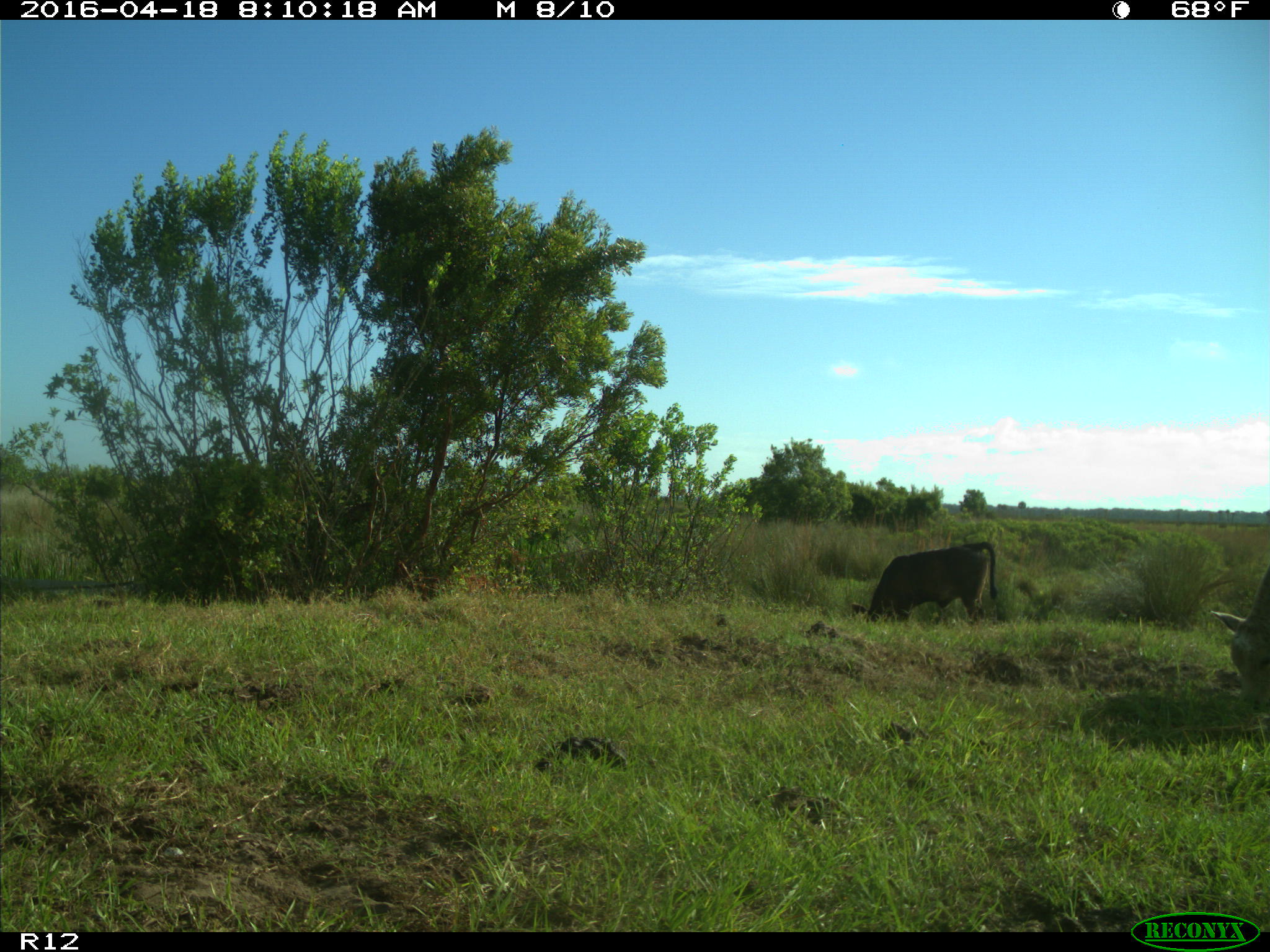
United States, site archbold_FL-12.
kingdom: Animalia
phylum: Chordata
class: Mammalia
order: Artiodactyla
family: Bovidae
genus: Bos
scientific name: Bos taurus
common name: domestic cow